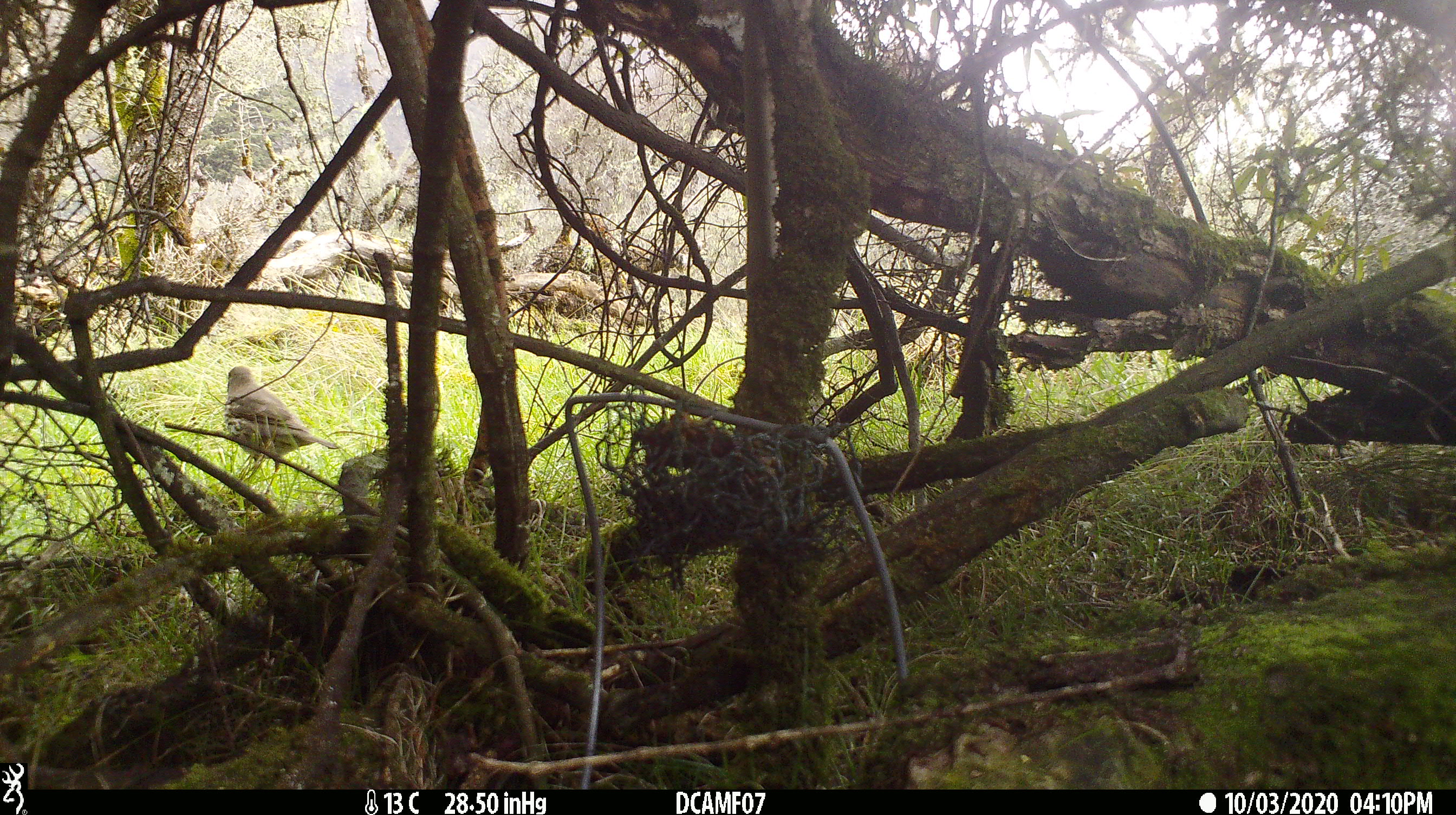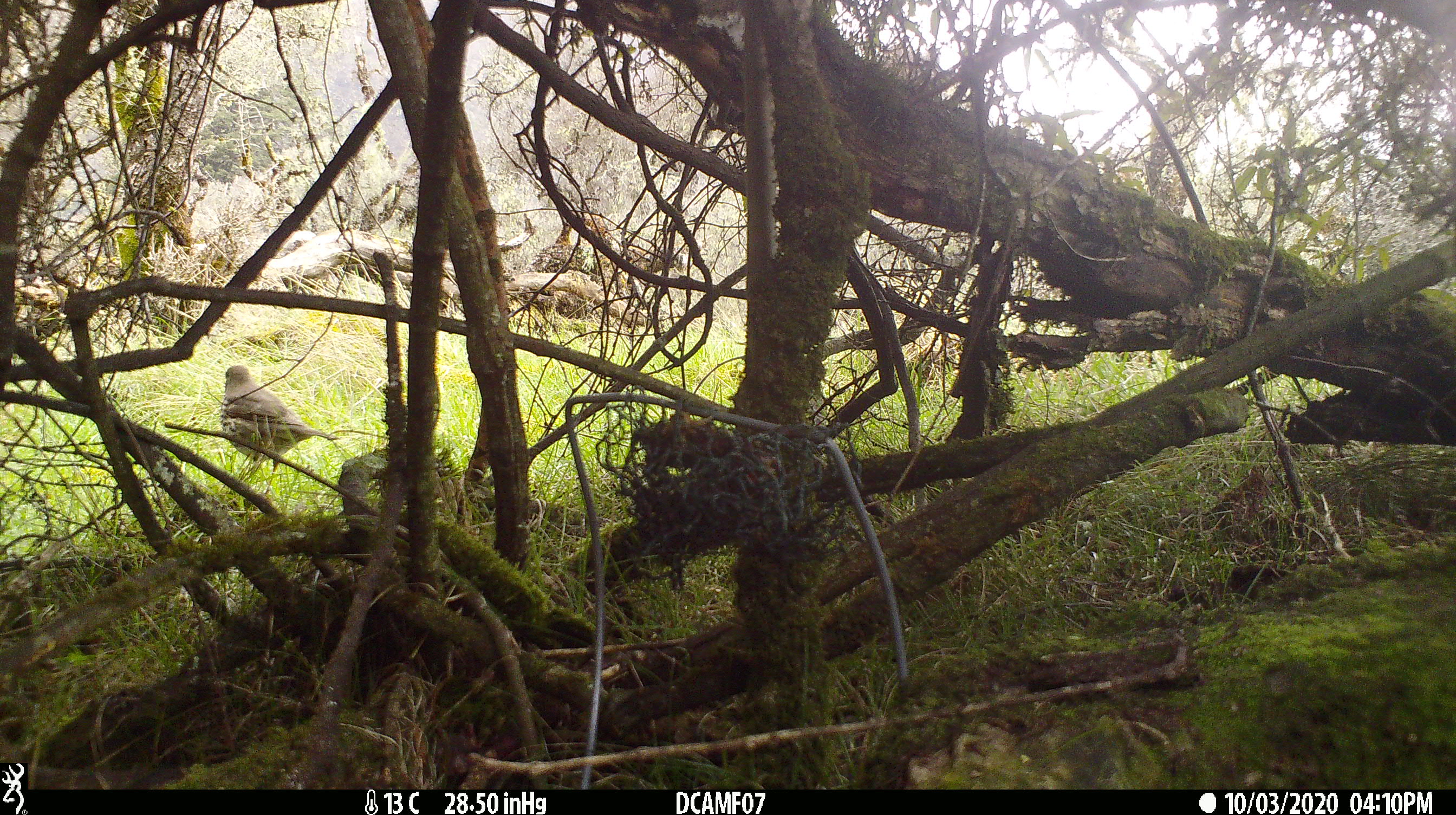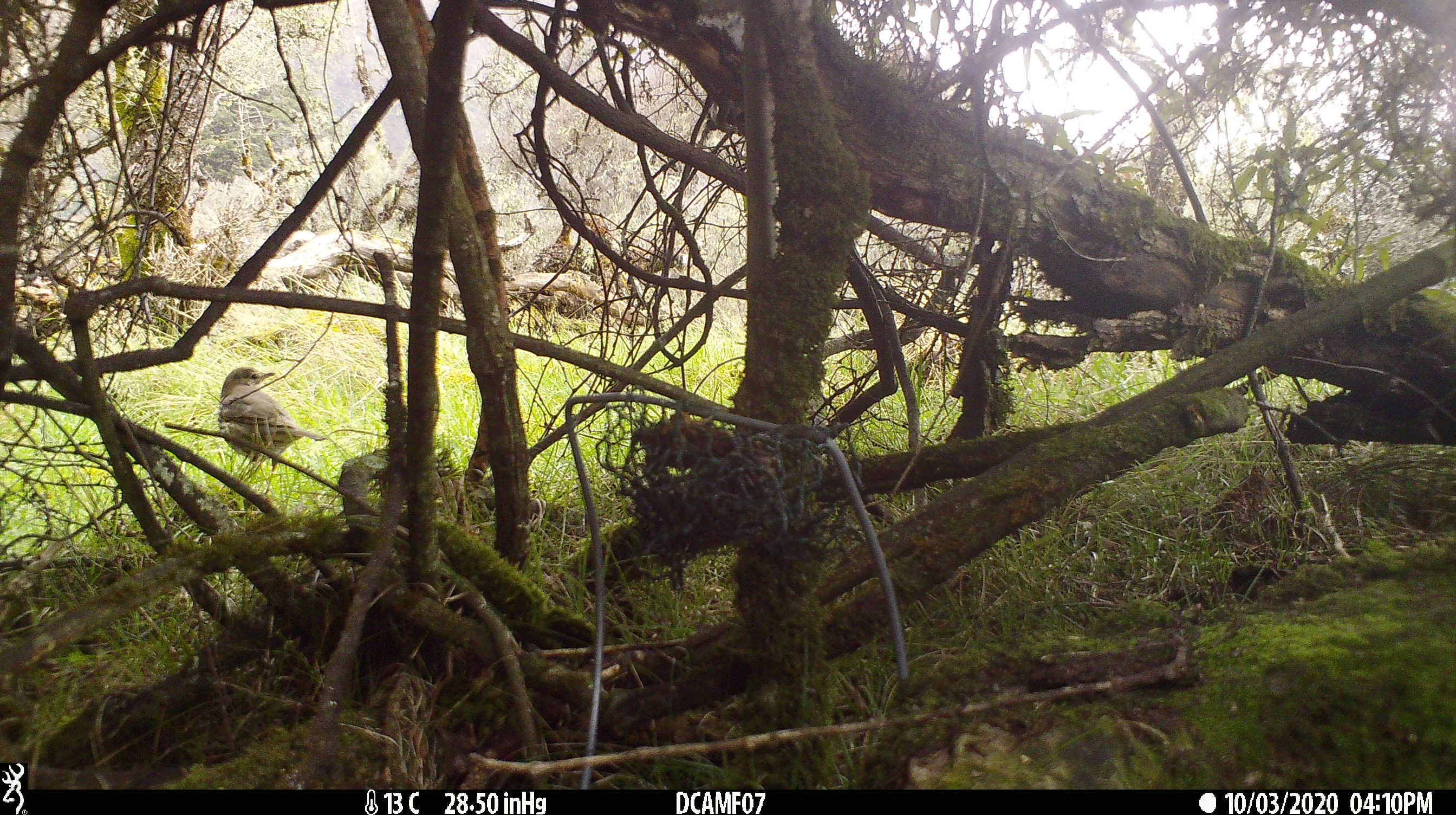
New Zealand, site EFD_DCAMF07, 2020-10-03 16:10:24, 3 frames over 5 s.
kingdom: Animalia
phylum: Chordata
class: Aves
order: Passeriformes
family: Turdidae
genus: Turdus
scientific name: Turdus philomelos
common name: song thrush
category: thrush